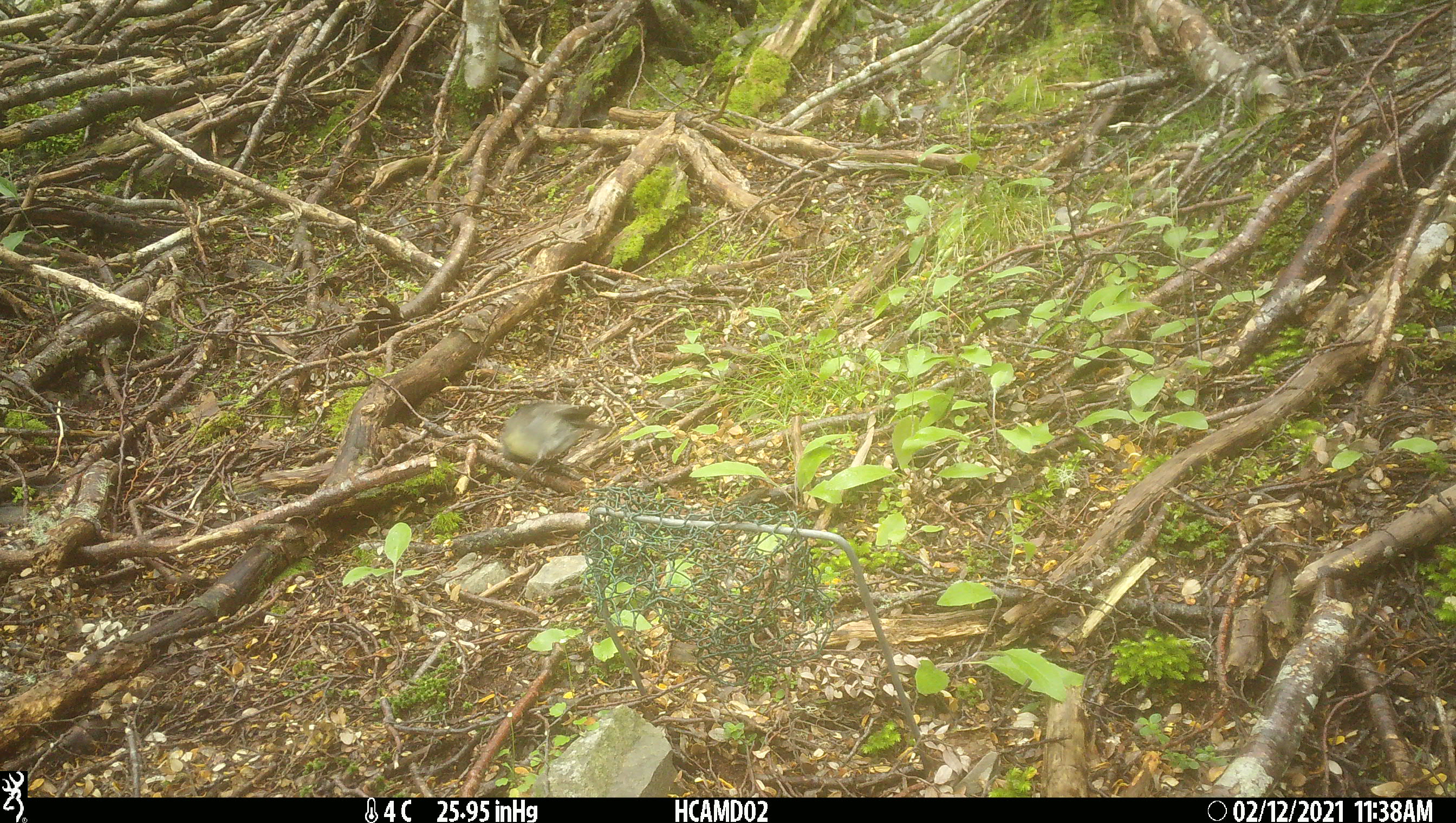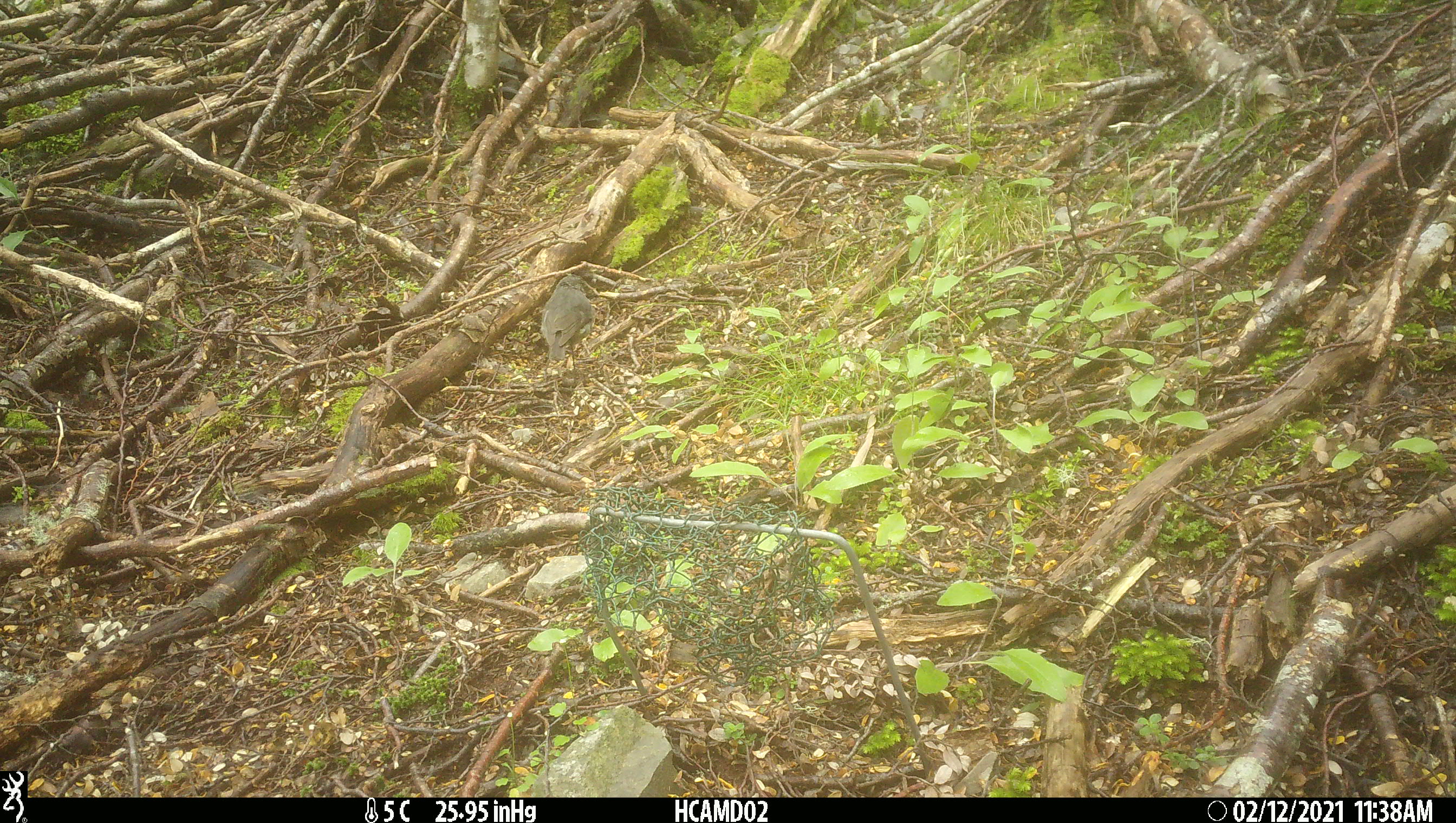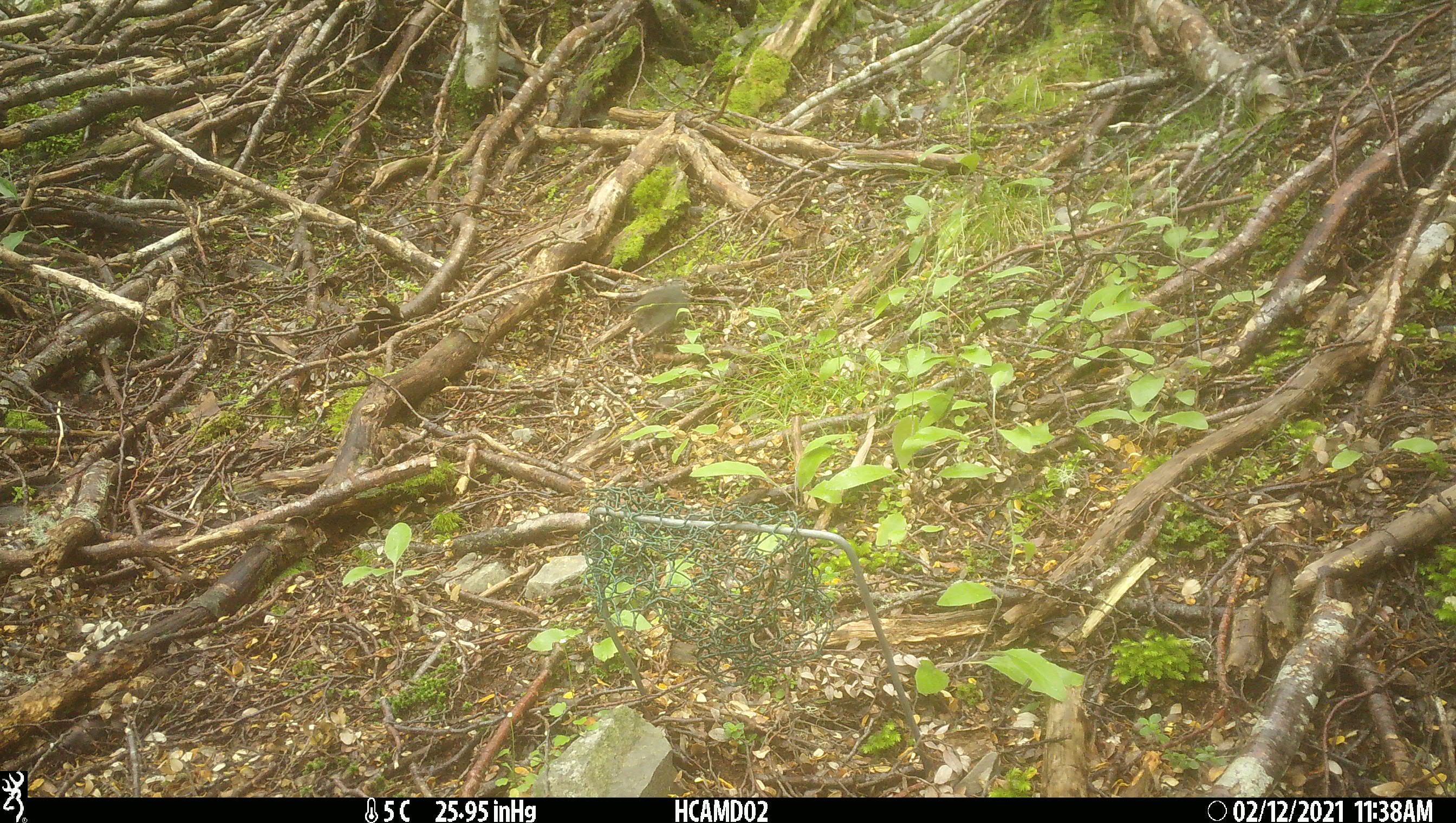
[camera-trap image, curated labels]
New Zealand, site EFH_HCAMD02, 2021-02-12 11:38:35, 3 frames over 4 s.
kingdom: Animalia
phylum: Chordata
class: Aves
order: Passeriformes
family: Petroicidae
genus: Petroica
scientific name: Petroica australis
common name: new zealand robin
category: robin